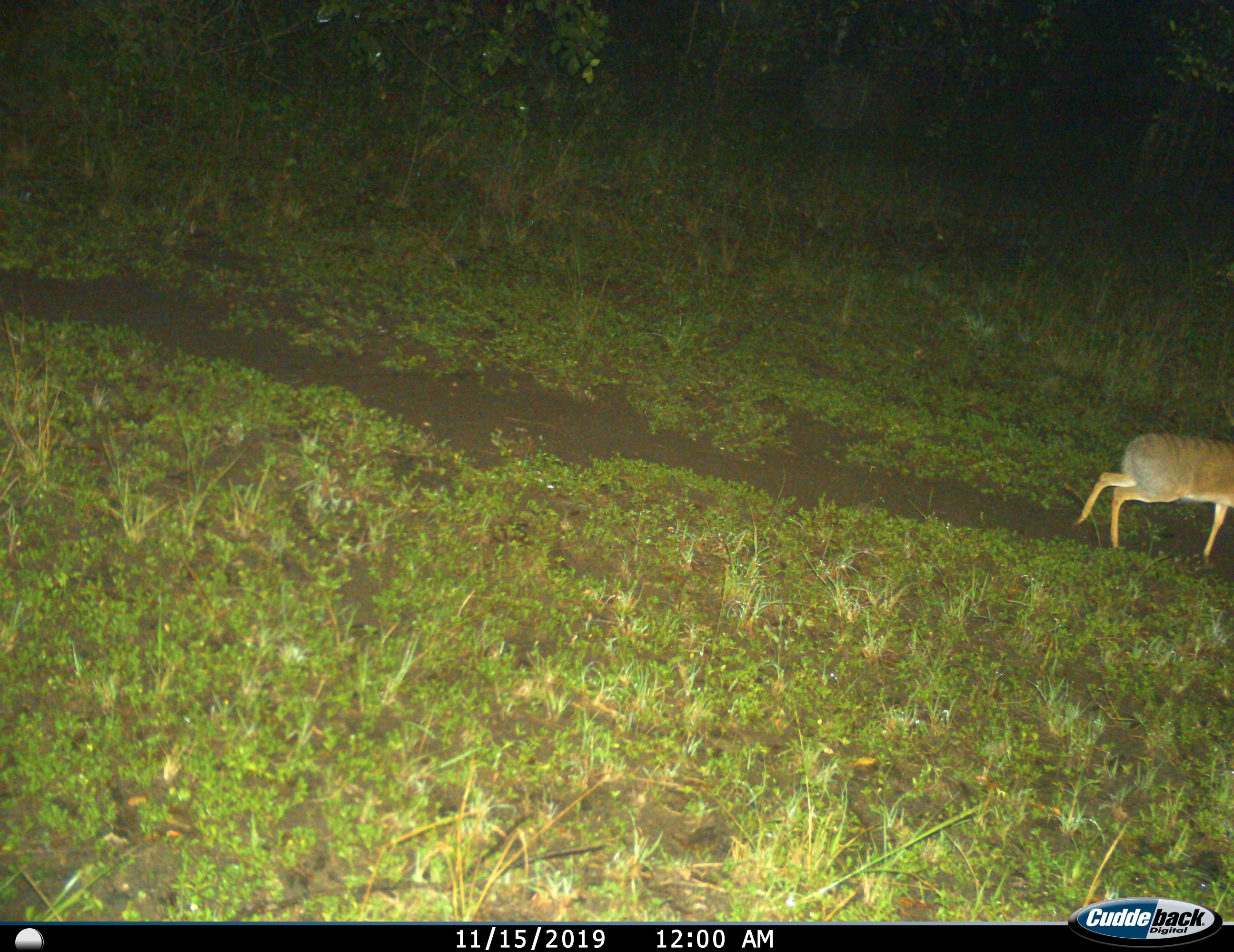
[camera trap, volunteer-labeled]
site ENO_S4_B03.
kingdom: Animalia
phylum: Chordata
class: Mammalia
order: Artiodactyla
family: Bovidae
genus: Madoqua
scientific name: Madoqua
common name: dik-dik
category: dikdik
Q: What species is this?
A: Dikdik (dik-dik) (Madoqua).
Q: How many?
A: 1.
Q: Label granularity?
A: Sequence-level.